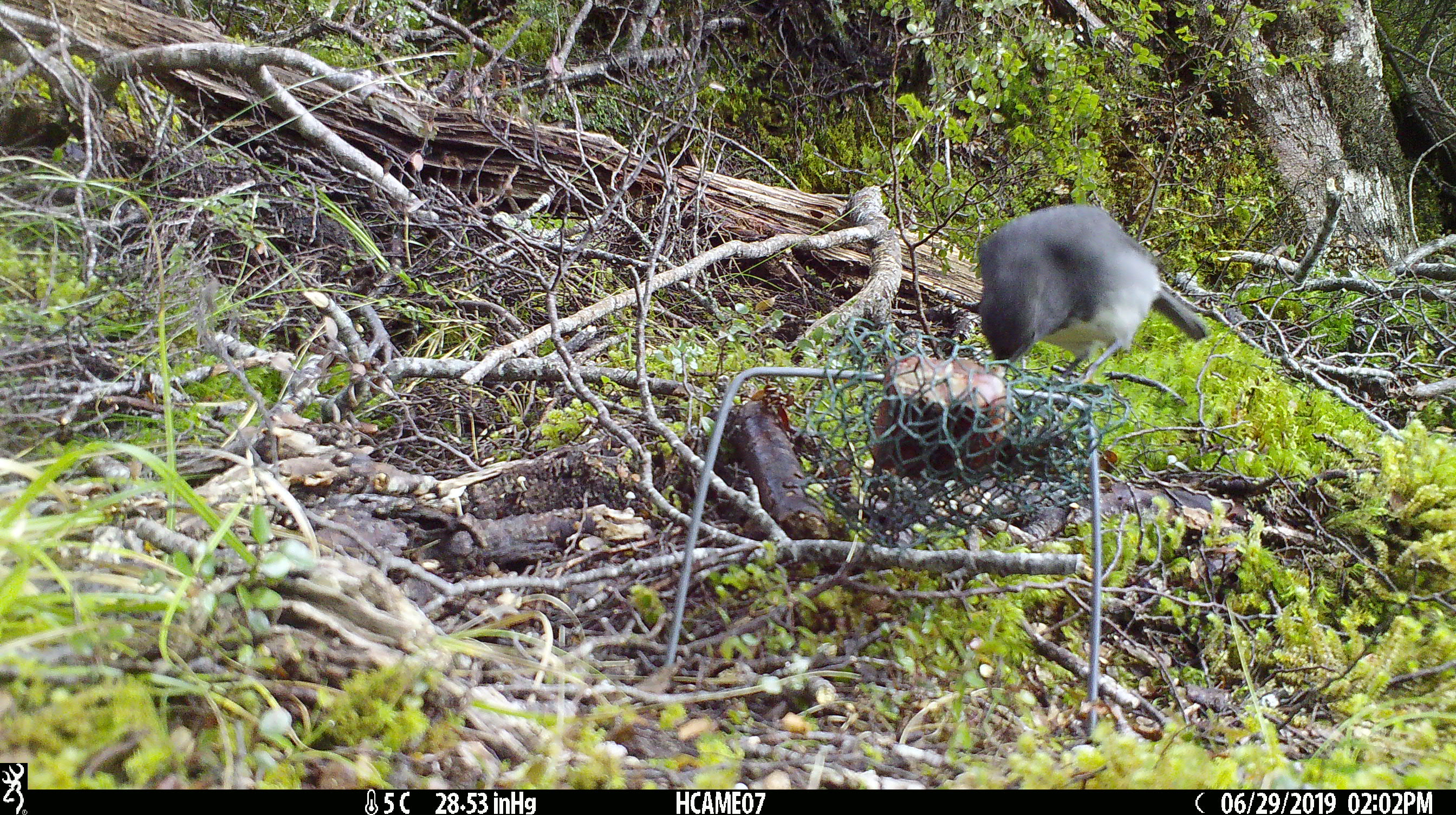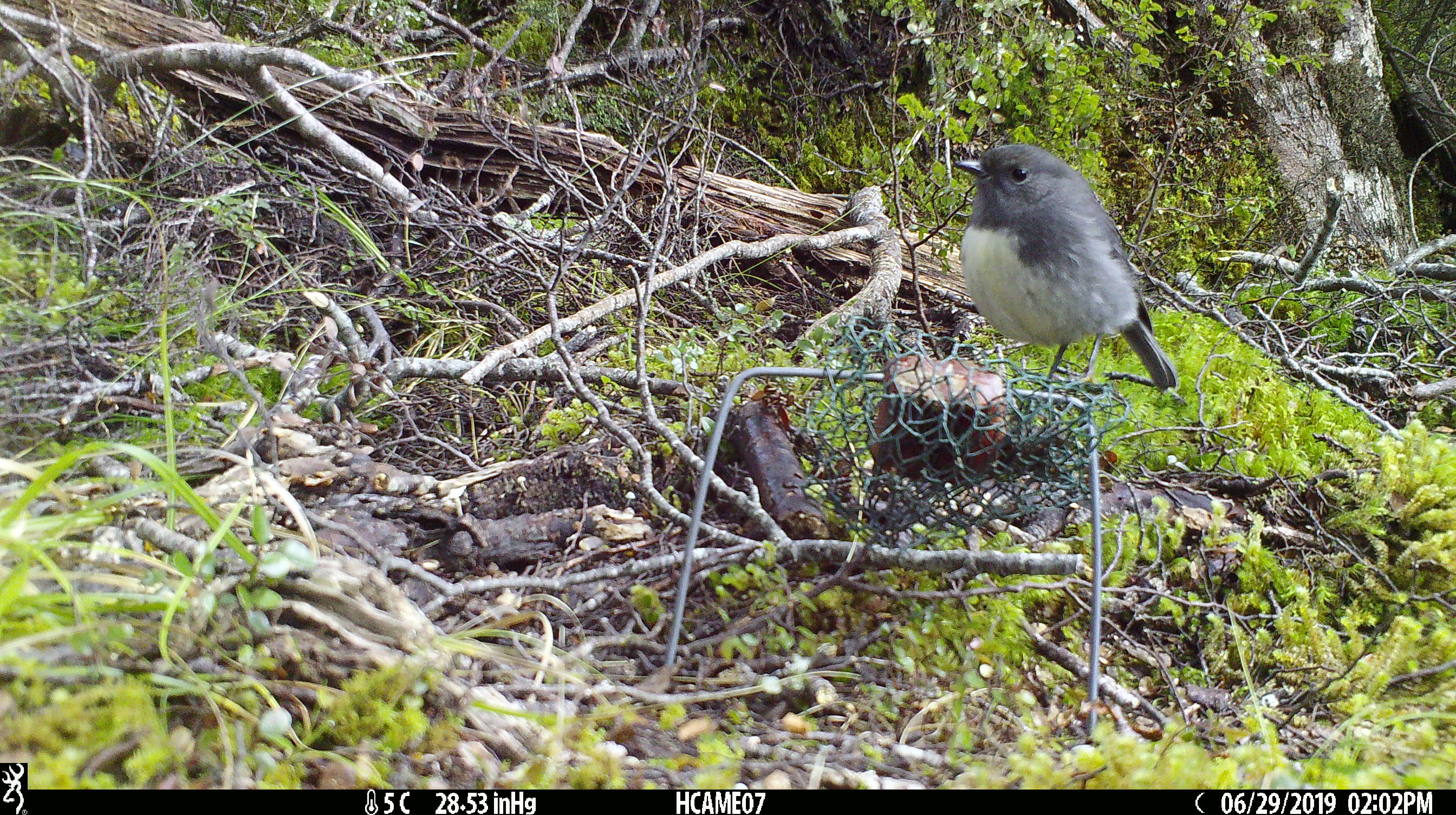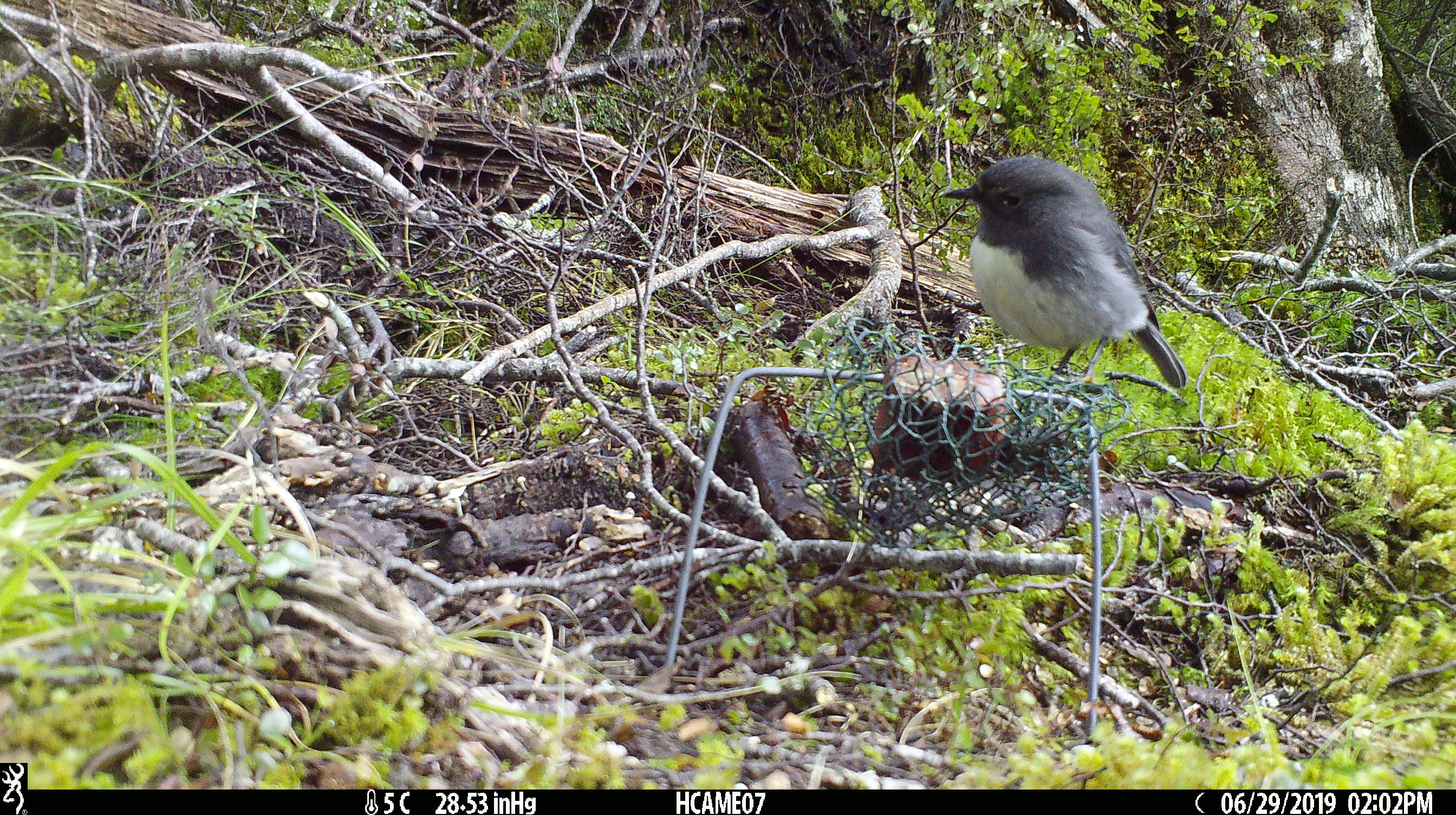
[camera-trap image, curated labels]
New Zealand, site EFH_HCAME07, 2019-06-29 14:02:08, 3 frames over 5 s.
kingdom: Animalia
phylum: Chordata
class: Aves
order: Passeriformes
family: Petroicidae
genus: Petroica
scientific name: Petroica australis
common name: new zealand robin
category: robin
Robin (new zealand robin) (Petroica australis).